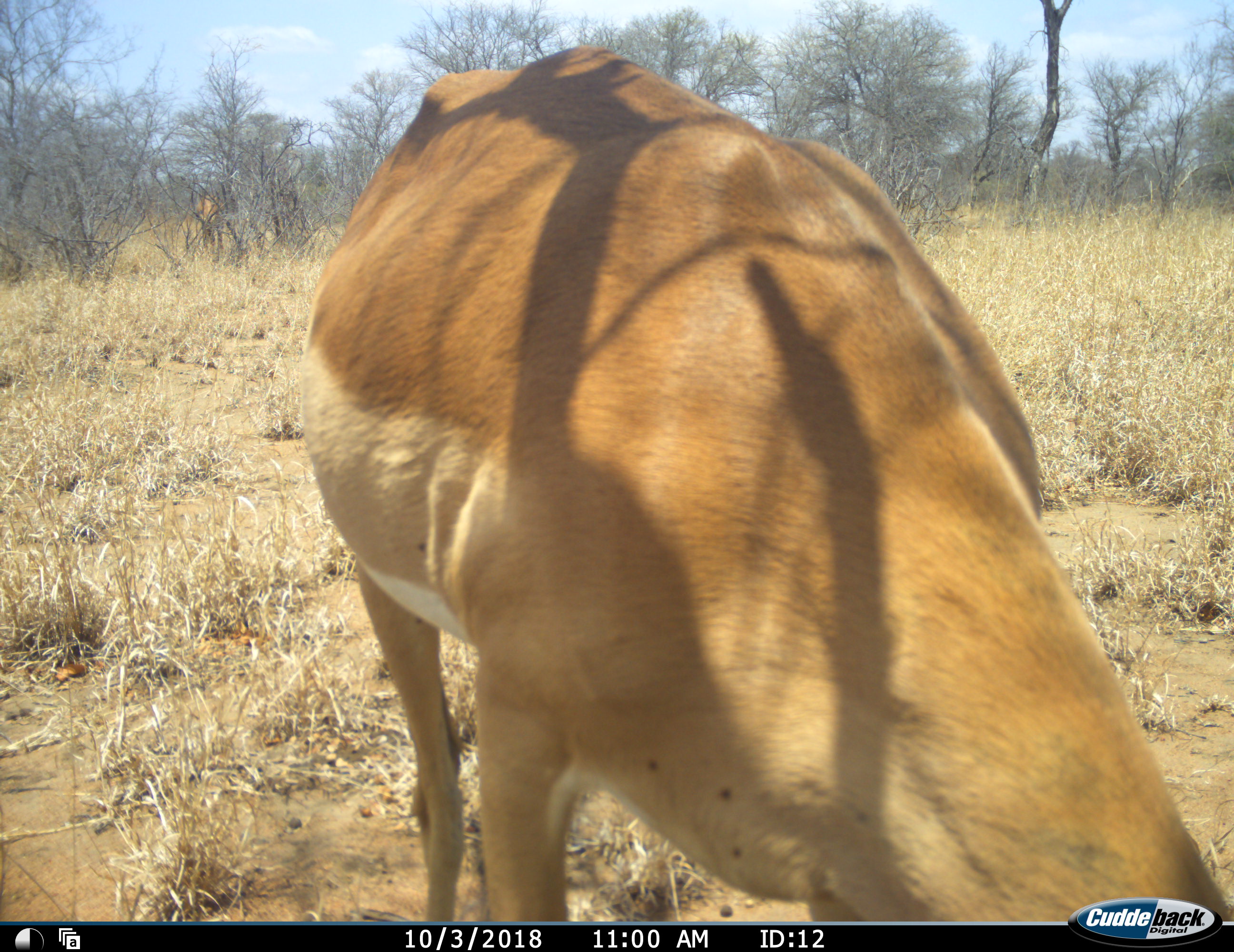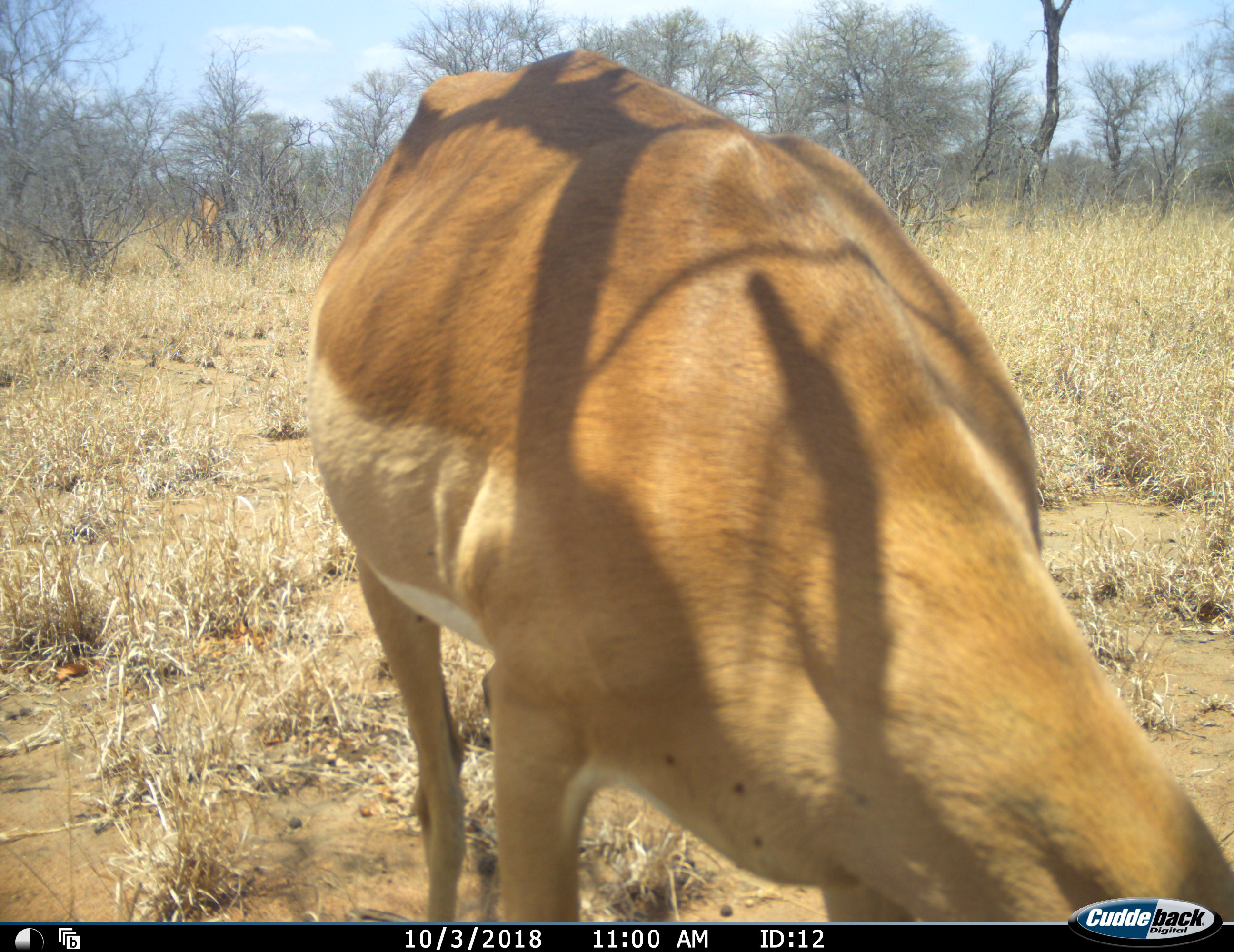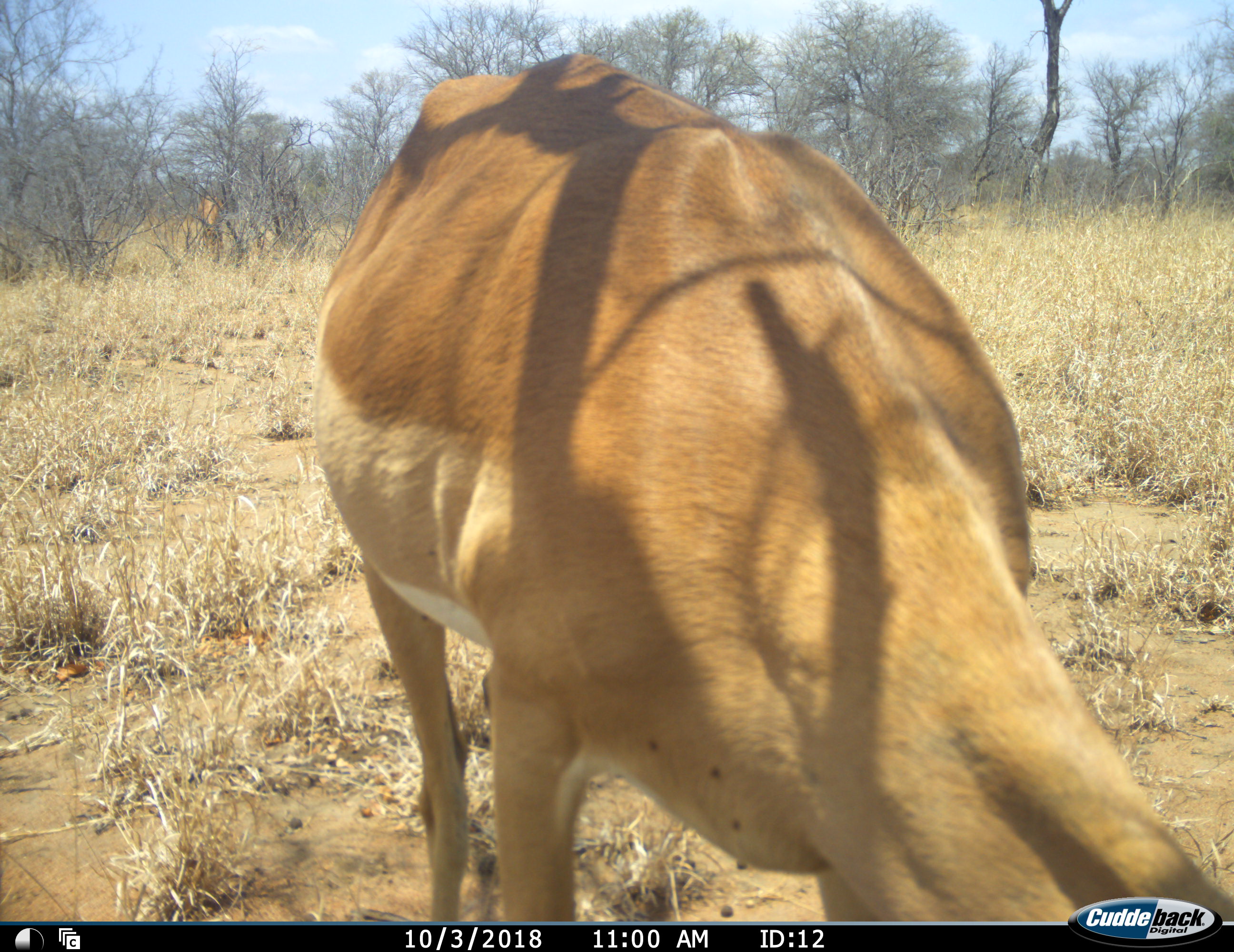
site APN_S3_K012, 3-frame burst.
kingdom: Animalia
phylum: Chordata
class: Mammalia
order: Artiodactyla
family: Bovidae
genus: Aepyceros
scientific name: Aepyceros melampus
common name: impala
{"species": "impala (Aepyceros melampus)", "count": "2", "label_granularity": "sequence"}